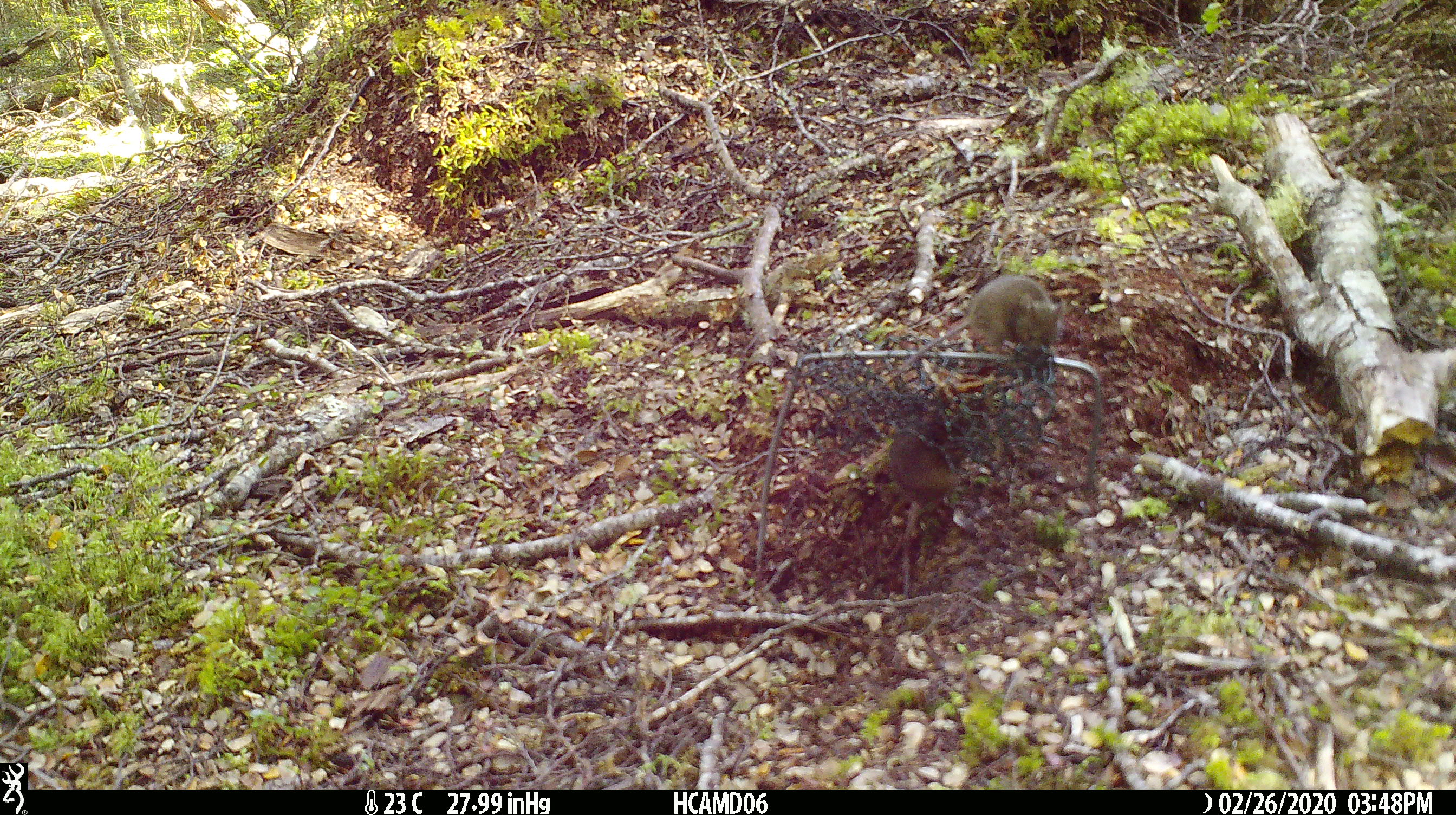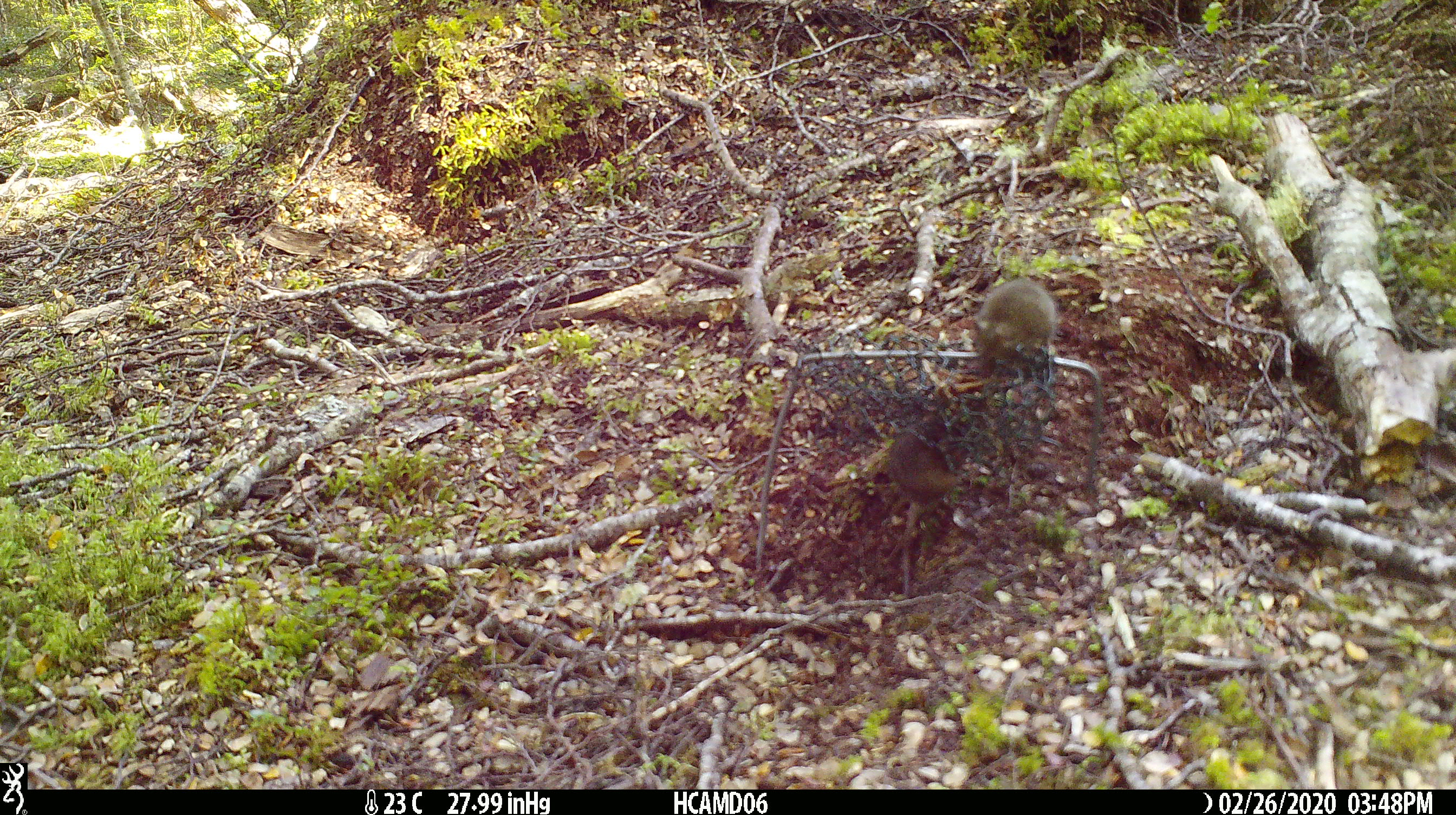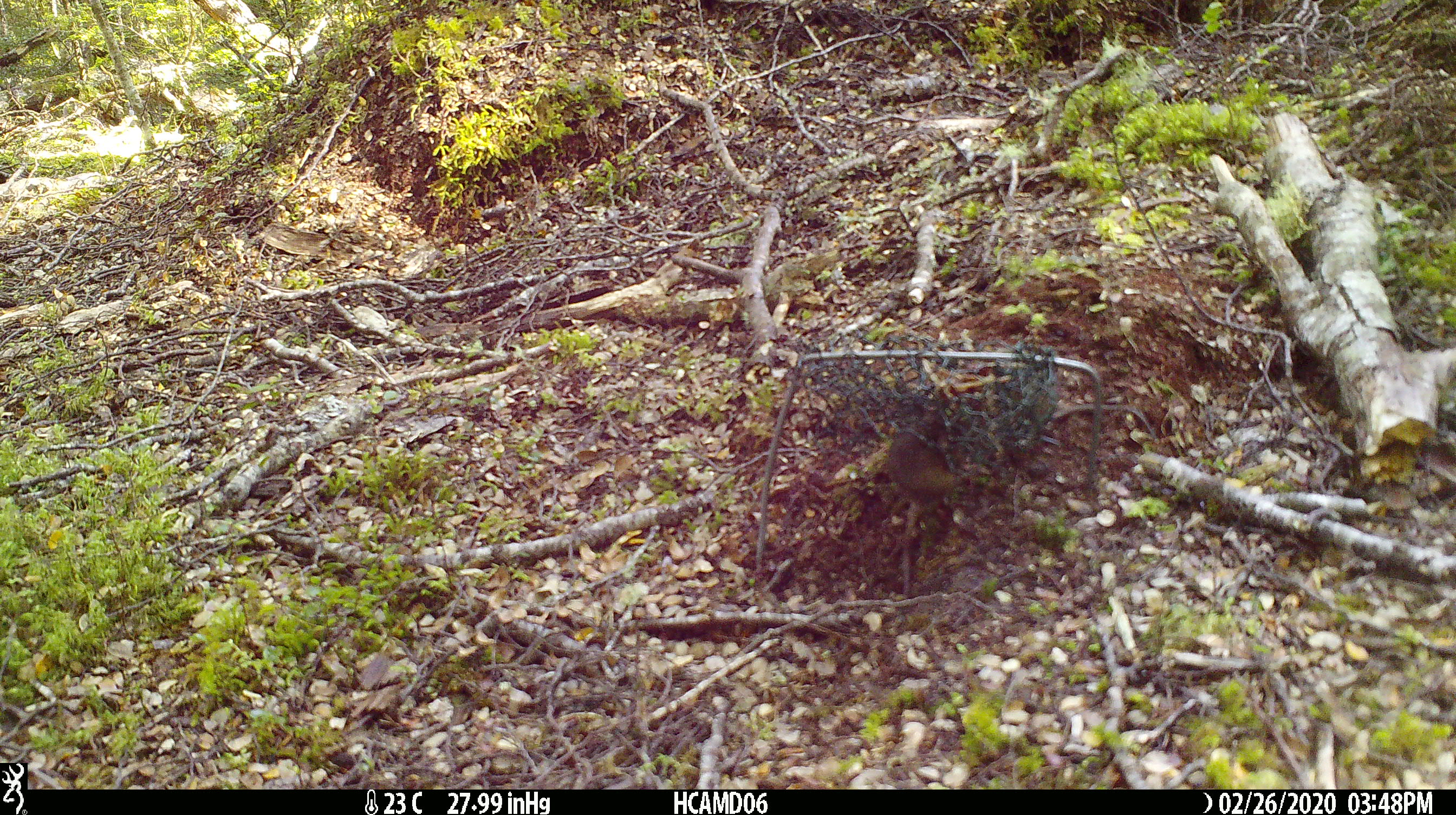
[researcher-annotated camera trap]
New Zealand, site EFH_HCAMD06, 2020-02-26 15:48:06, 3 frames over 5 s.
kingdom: Animalia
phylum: Chordata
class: Mammalia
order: Rodentia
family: Muridae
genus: Mus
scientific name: Mus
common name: mouse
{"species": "mouse (Mus)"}